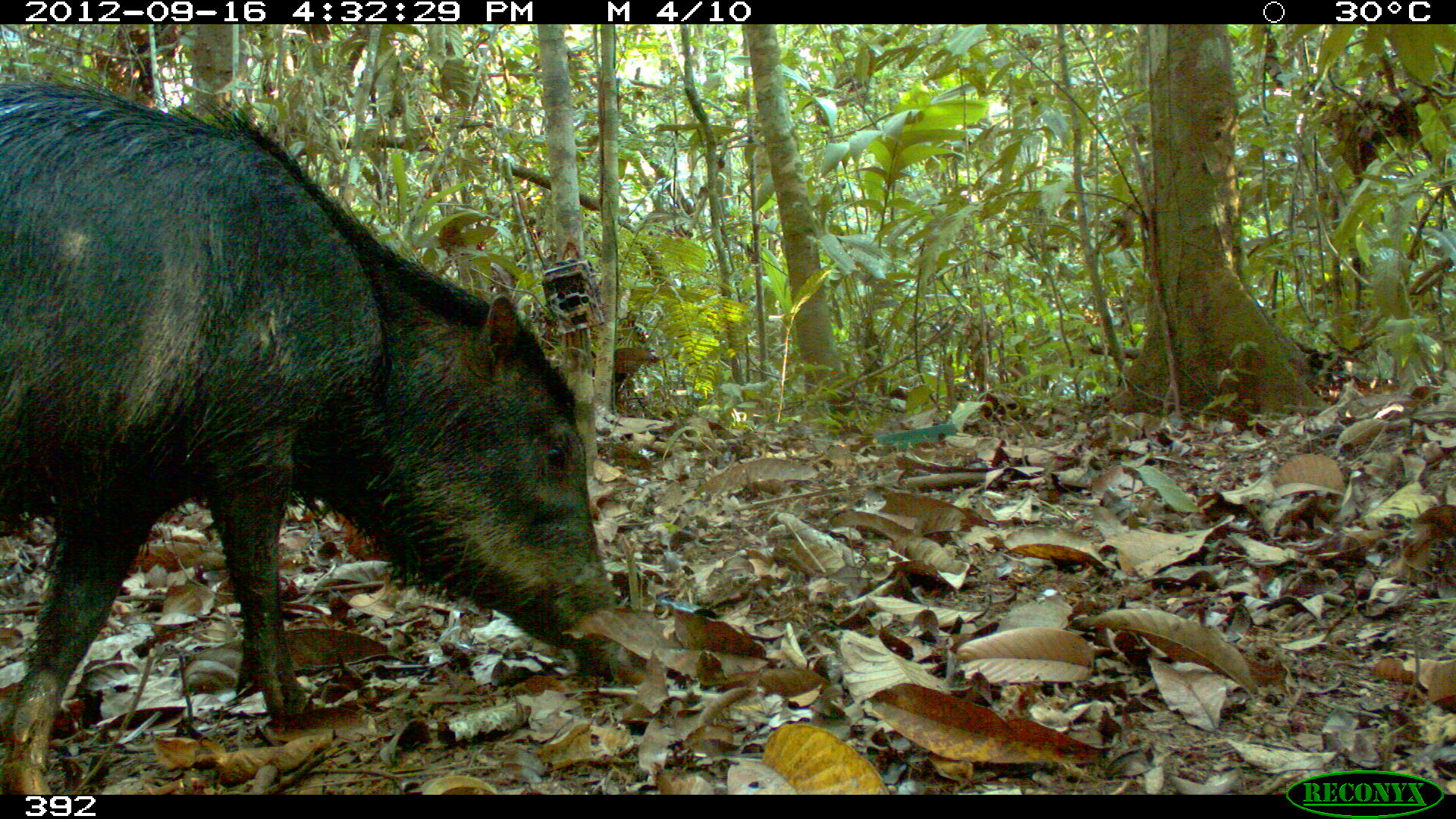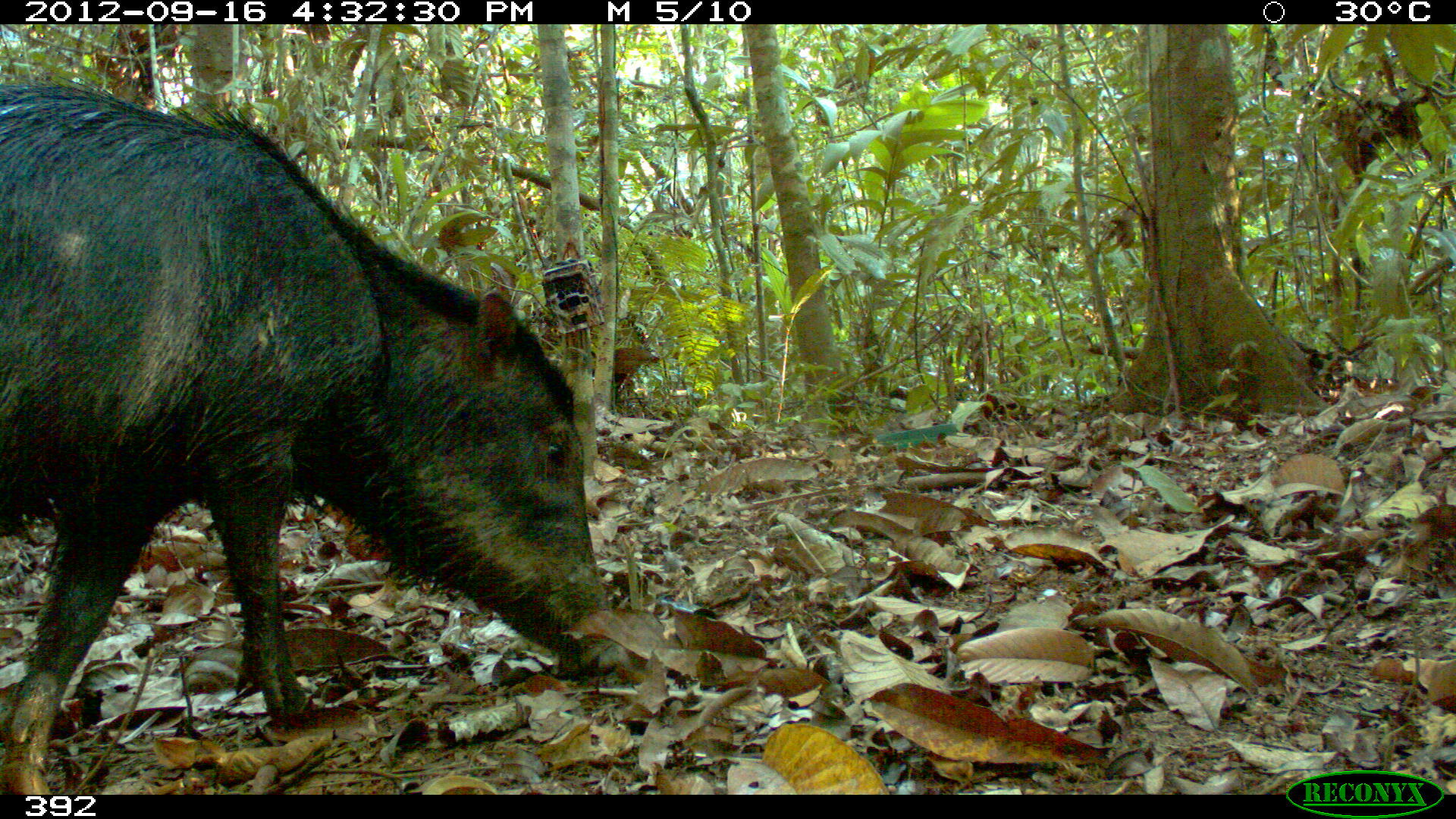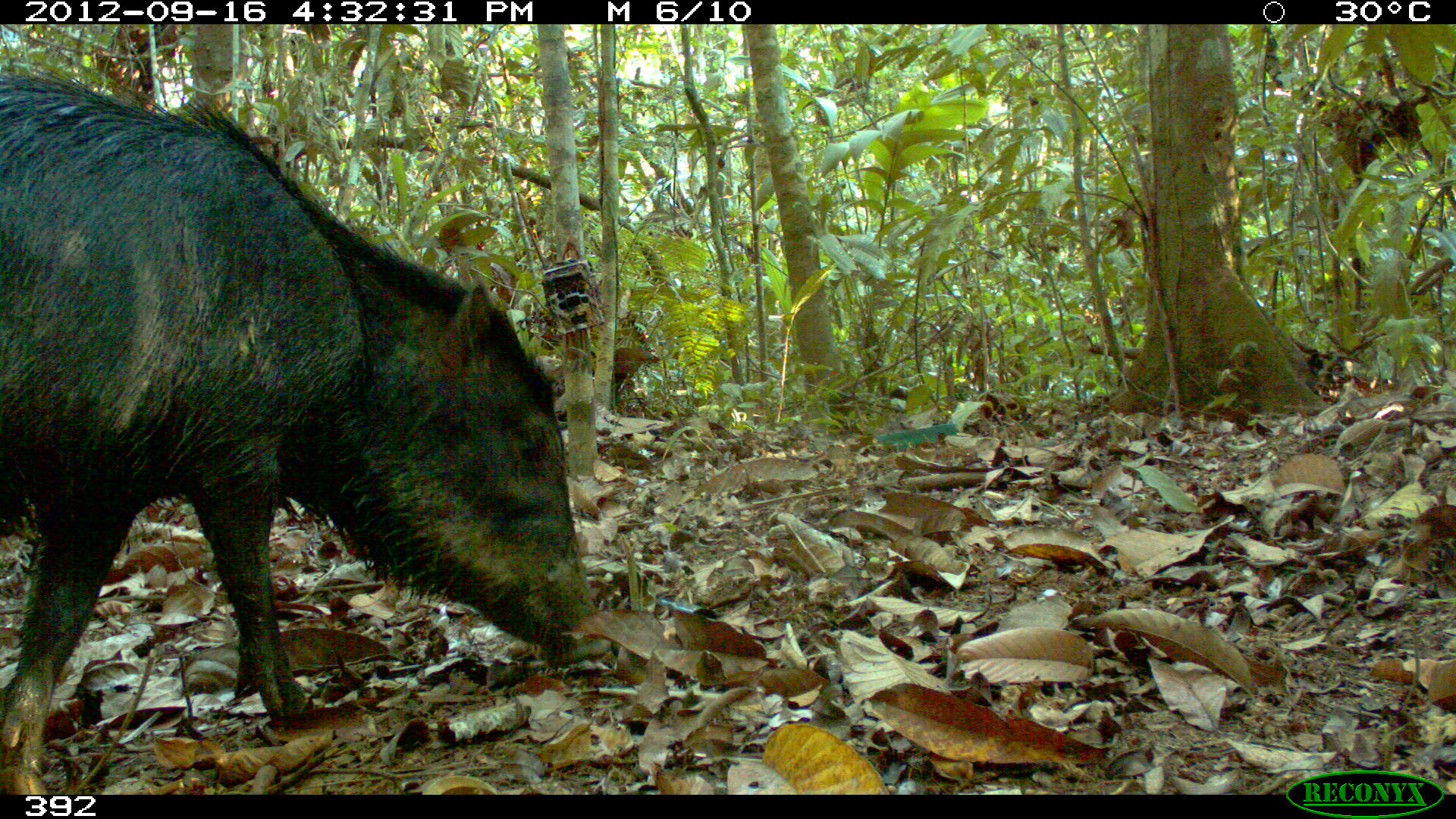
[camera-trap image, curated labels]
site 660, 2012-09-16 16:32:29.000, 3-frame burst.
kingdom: Animalia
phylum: Chordata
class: Mammalia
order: Artiodactyla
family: Tayassuidae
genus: Tayassu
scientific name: Tayassu pecari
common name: white-lipped peccary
Tayassu pecari (white-lipped peccary).